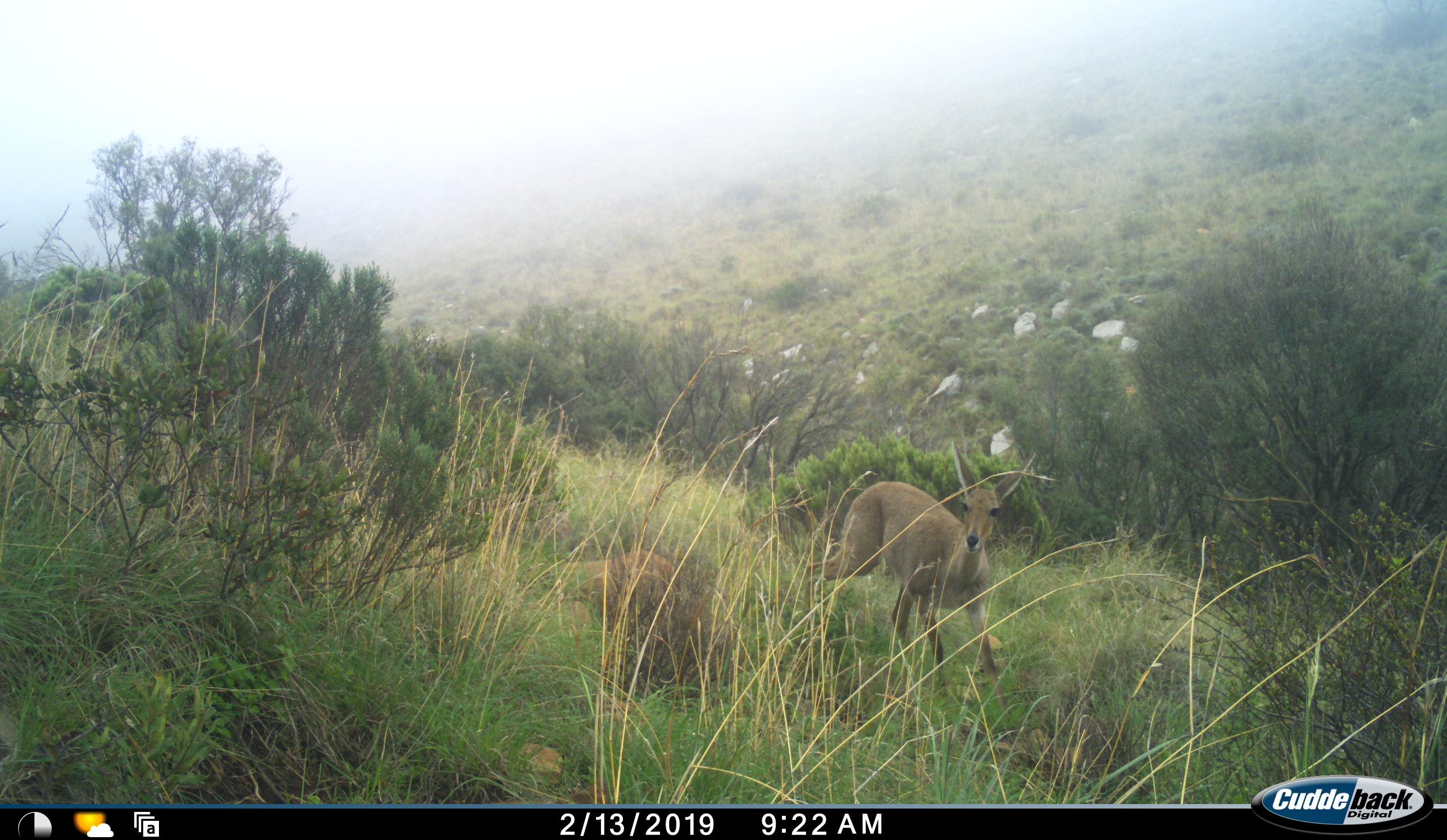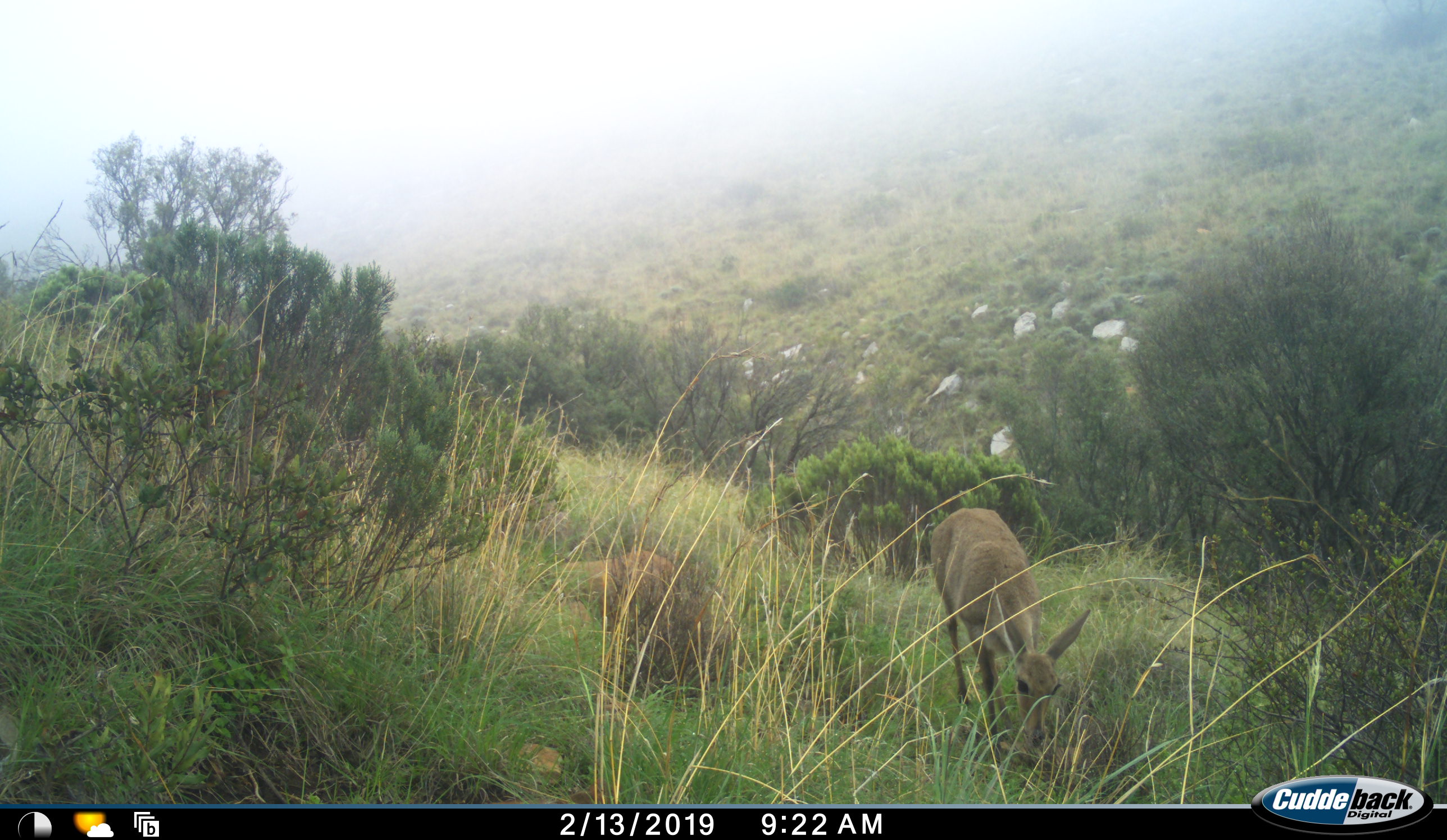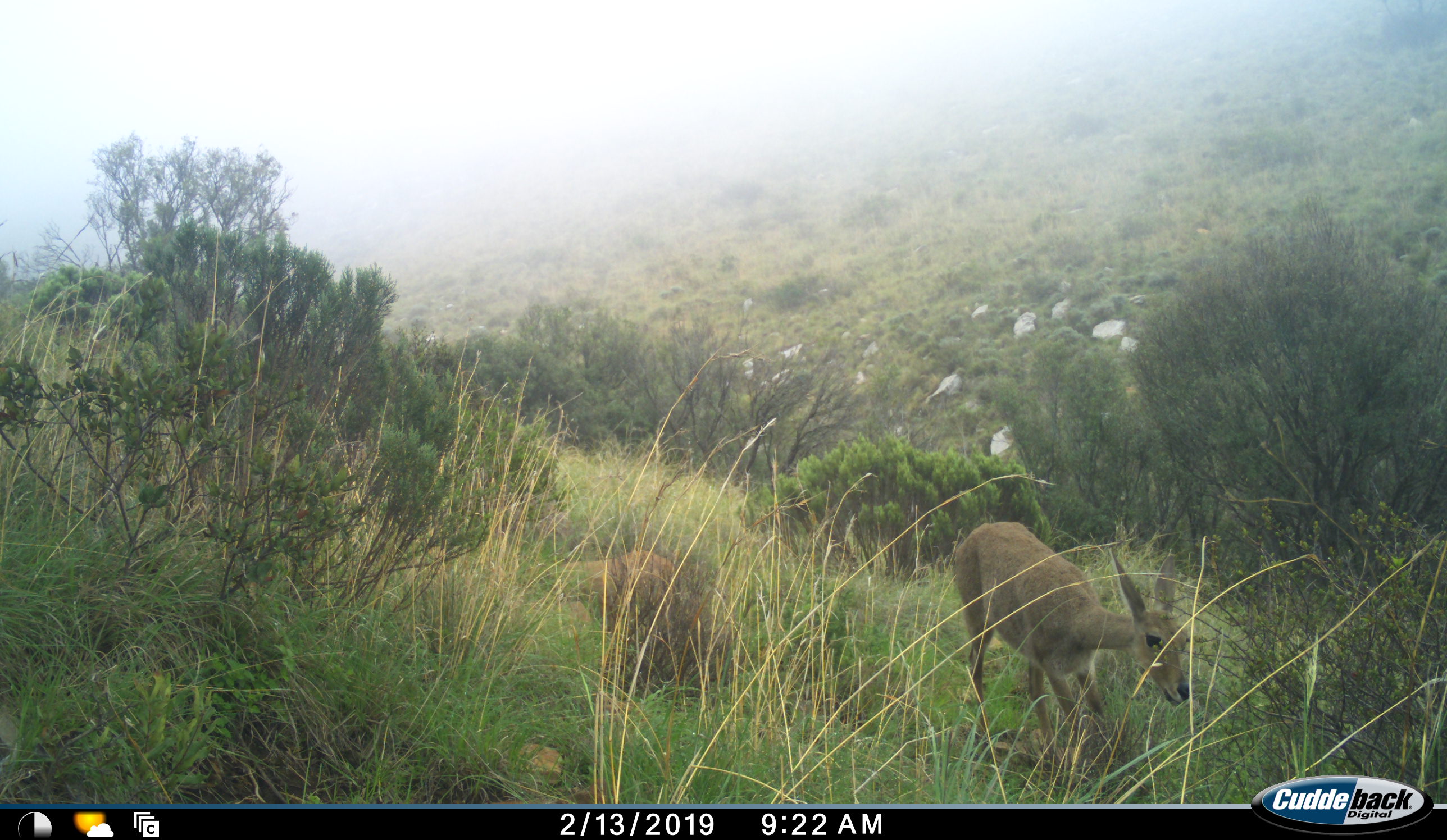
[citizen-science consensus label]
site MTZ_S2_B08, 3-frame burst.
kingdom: Animalia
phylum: Chordata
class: Mammalia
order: Artiodactyla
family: Bovidae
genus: Pelea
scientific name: Pelea capreolus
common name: grey rhebok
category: rhebokgrey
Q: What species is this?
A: Rhebokgrey (grey rhebok) (Pelea capreolus).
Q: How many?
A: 1.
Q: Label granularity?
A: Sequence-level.